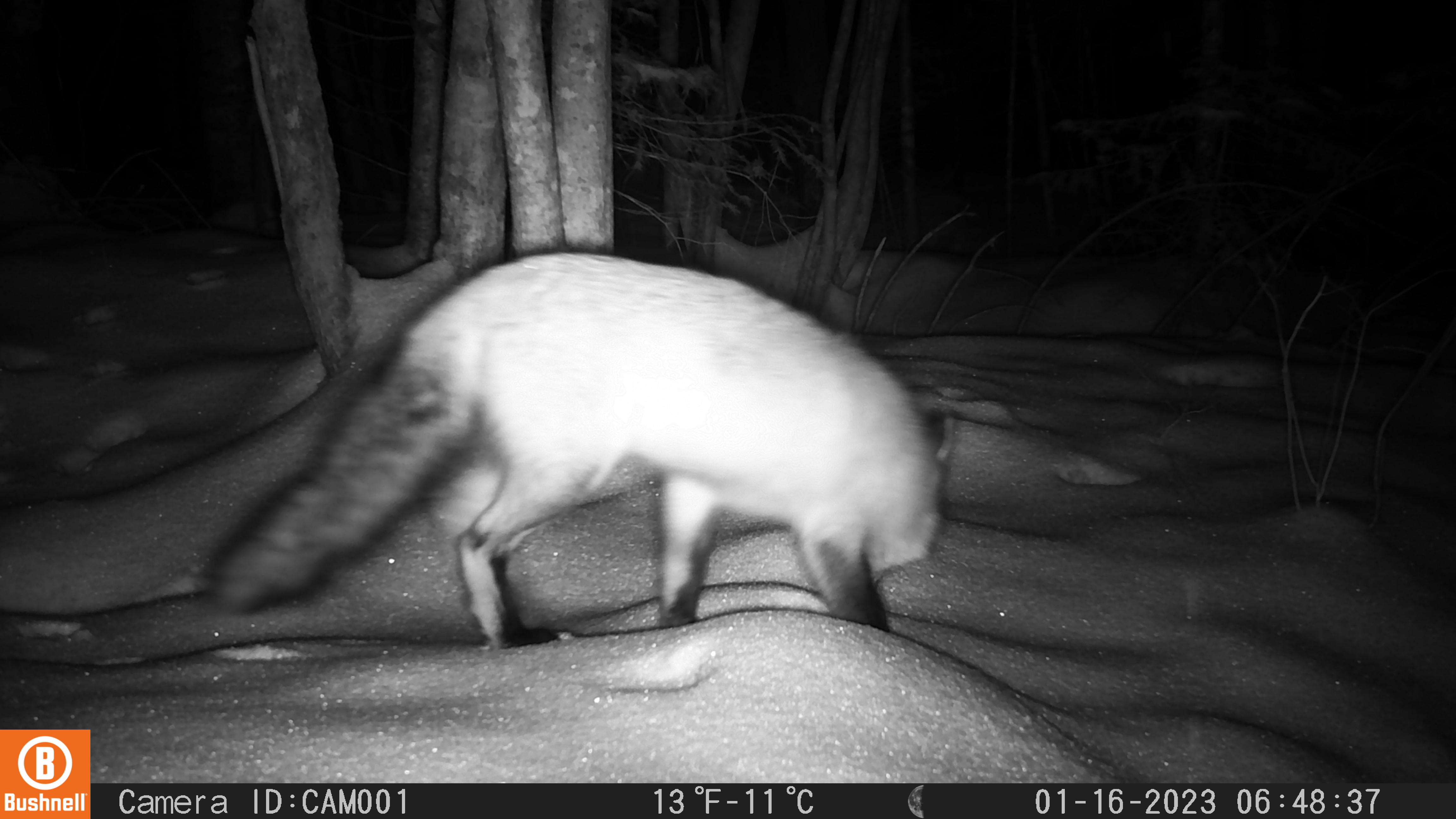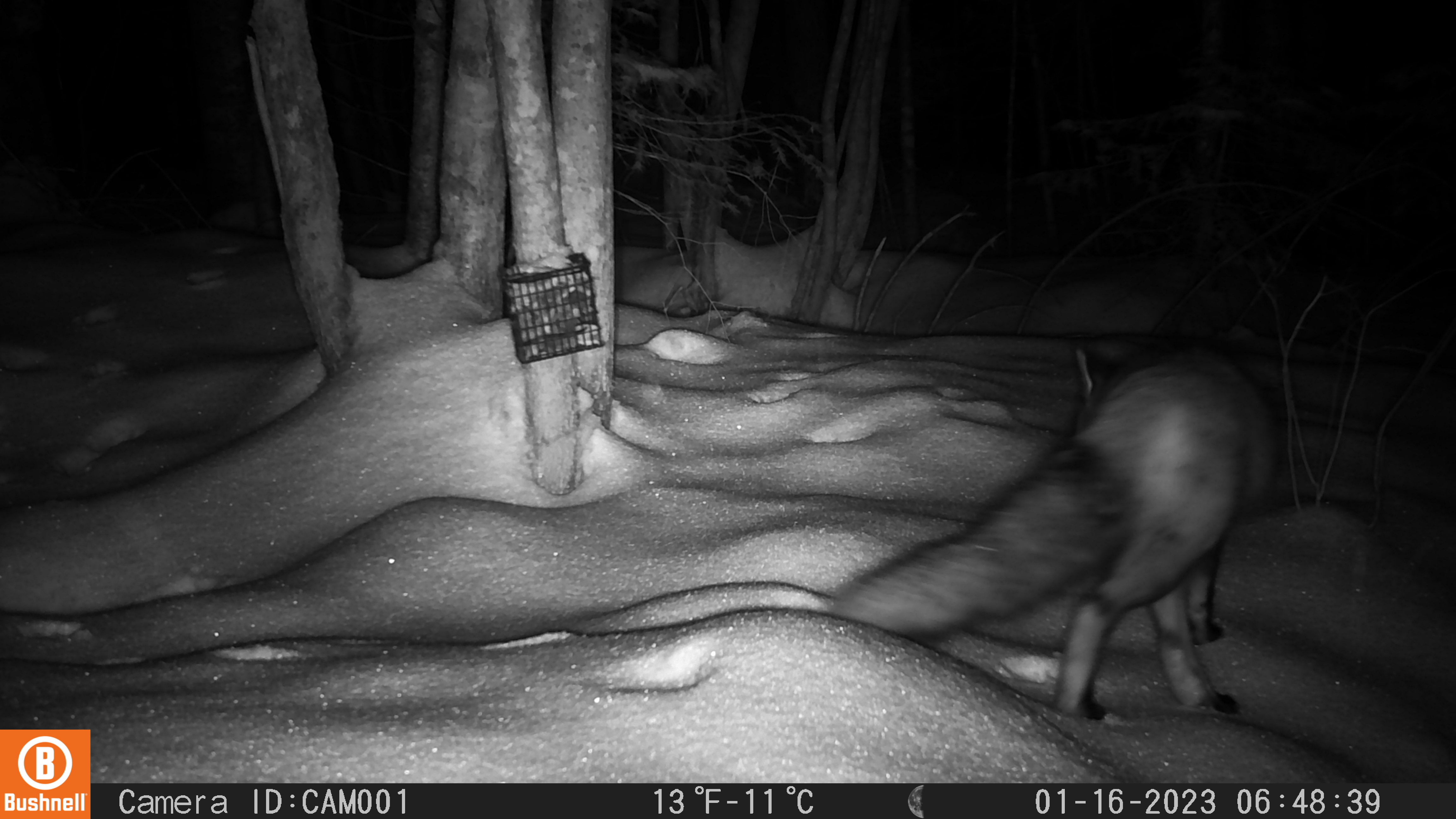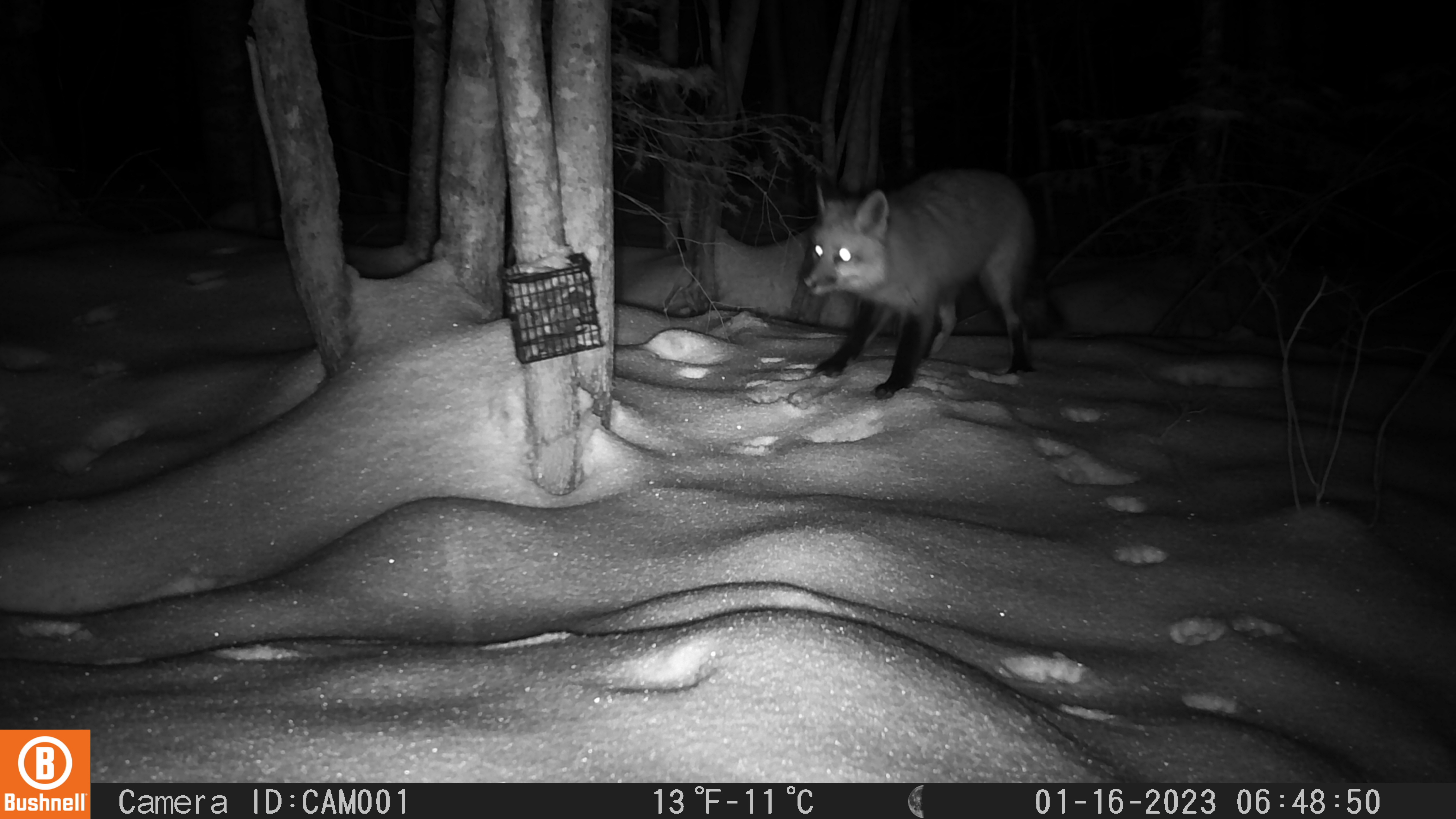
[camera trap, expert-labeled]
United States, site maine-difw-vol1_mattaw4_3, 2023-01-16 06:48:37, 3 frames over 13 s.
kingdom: Animalia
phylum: Chordata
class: Mammalia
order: Carnivora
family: Canidae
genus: Vulpes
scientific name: Vulpes vulpes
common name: red fox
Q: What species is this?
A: Red fox (Vulpes vulpes).